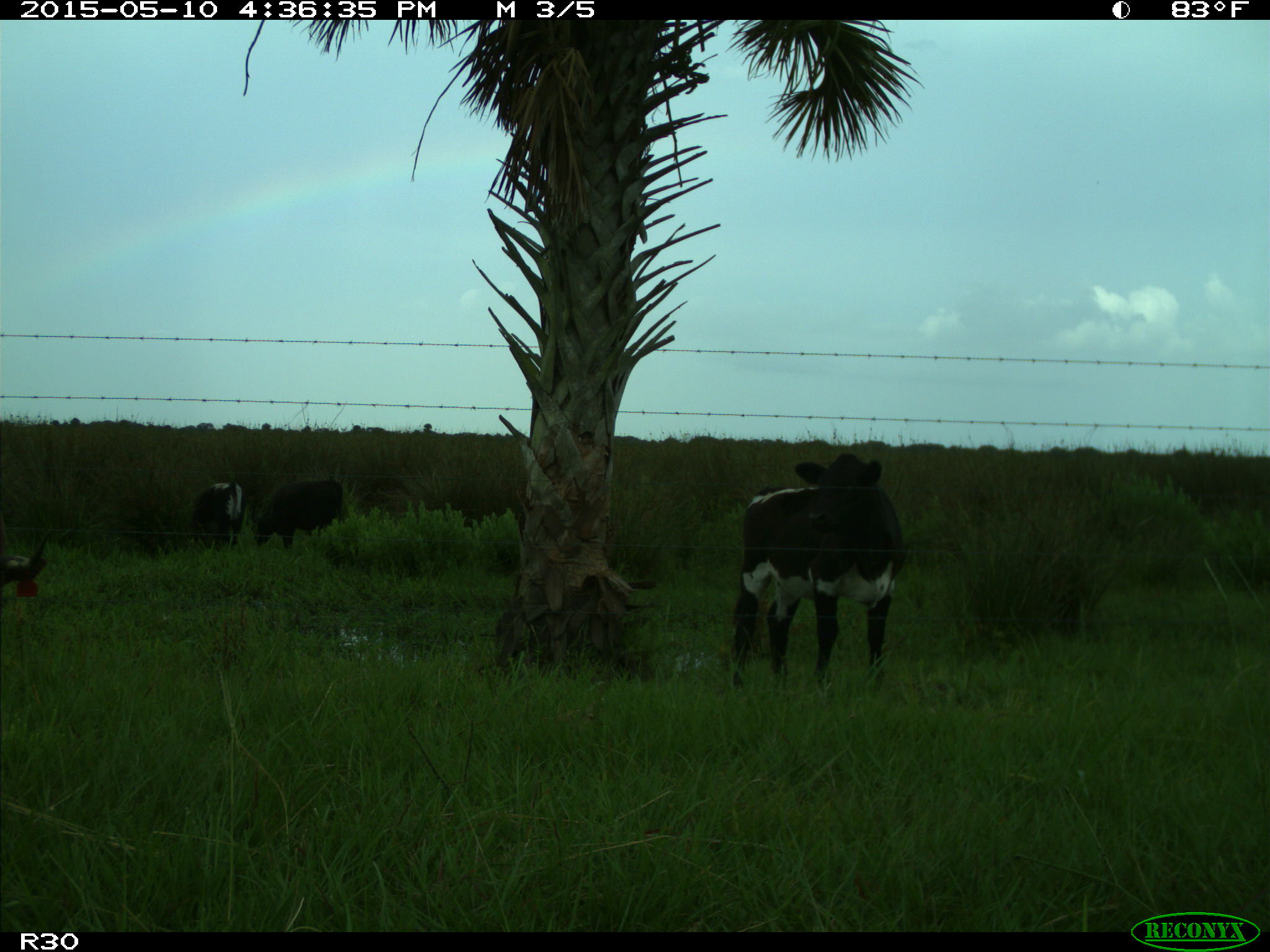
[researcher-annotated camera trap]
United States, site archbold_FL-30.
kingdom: Animalia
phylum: Chordata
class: Mammalia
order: Artiodactyla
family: Bovidae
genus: Bos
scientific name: Bos taurus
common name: domestic cow